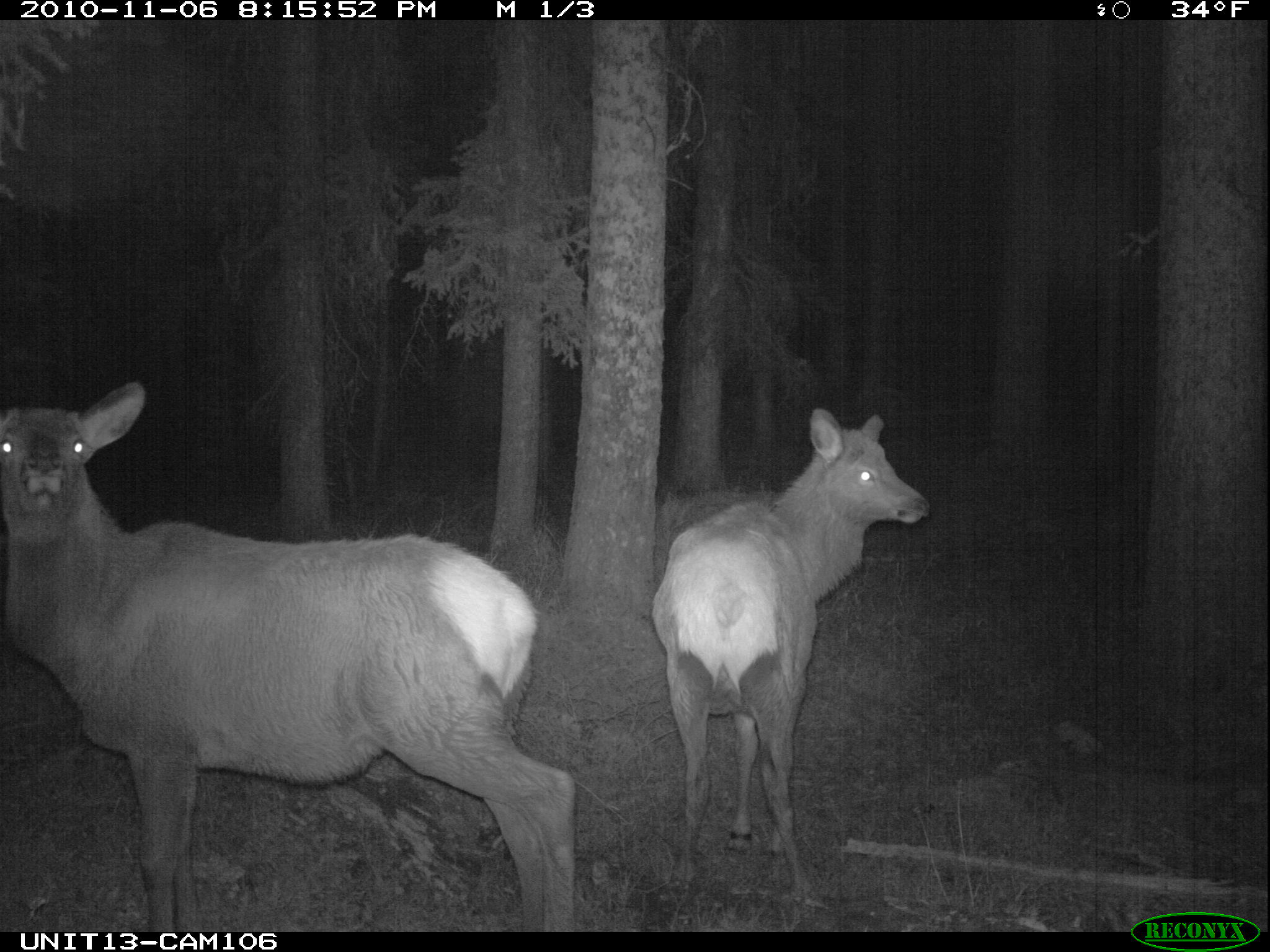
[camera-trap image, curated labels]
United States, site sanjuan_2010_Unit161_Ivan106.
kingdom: Animalia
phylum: Chordata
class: Mammalia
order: Artiodactyla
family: Cervidae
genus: Cervus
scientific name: Cervus elaphus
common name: red deer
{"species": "Cervus elaphus (red deer)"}